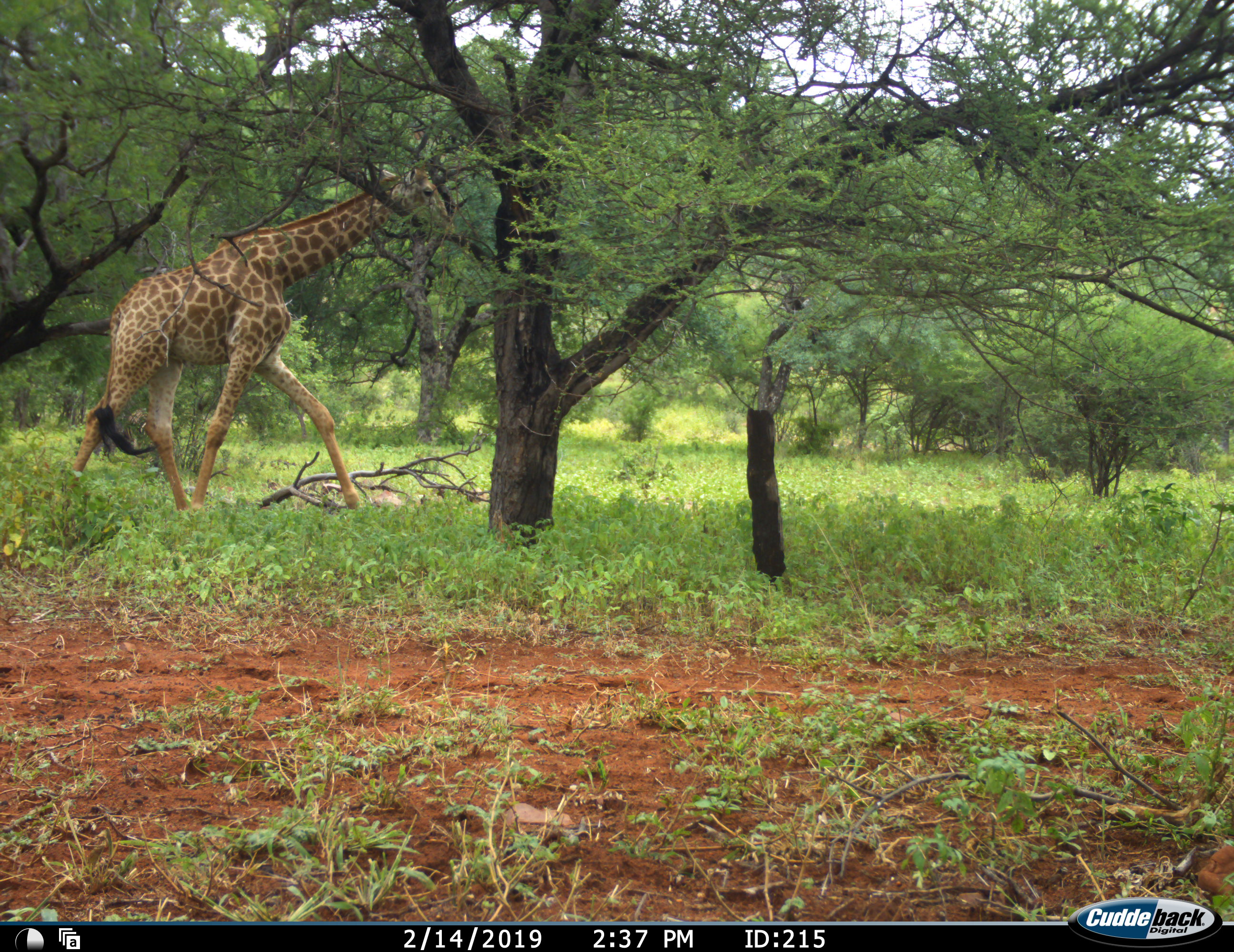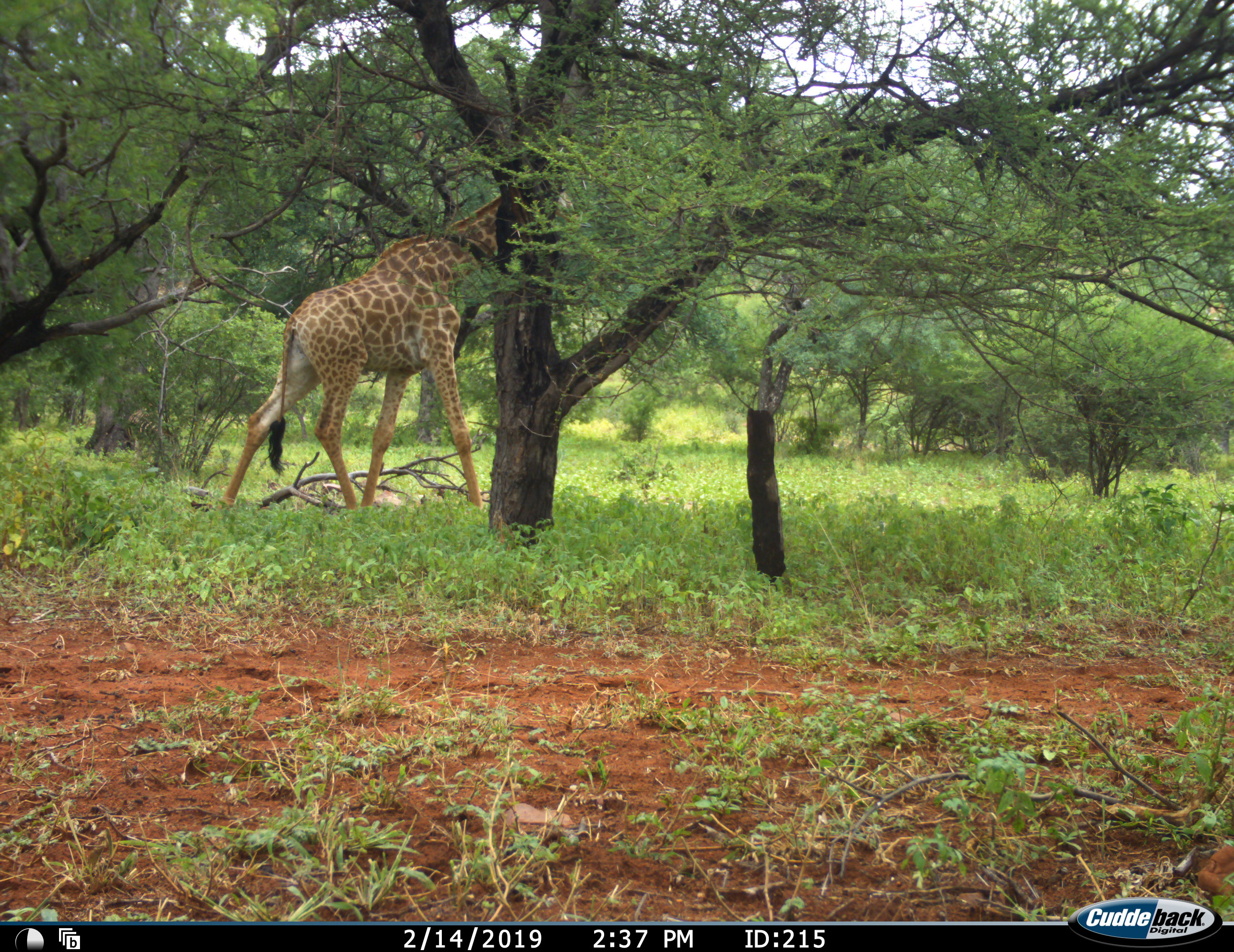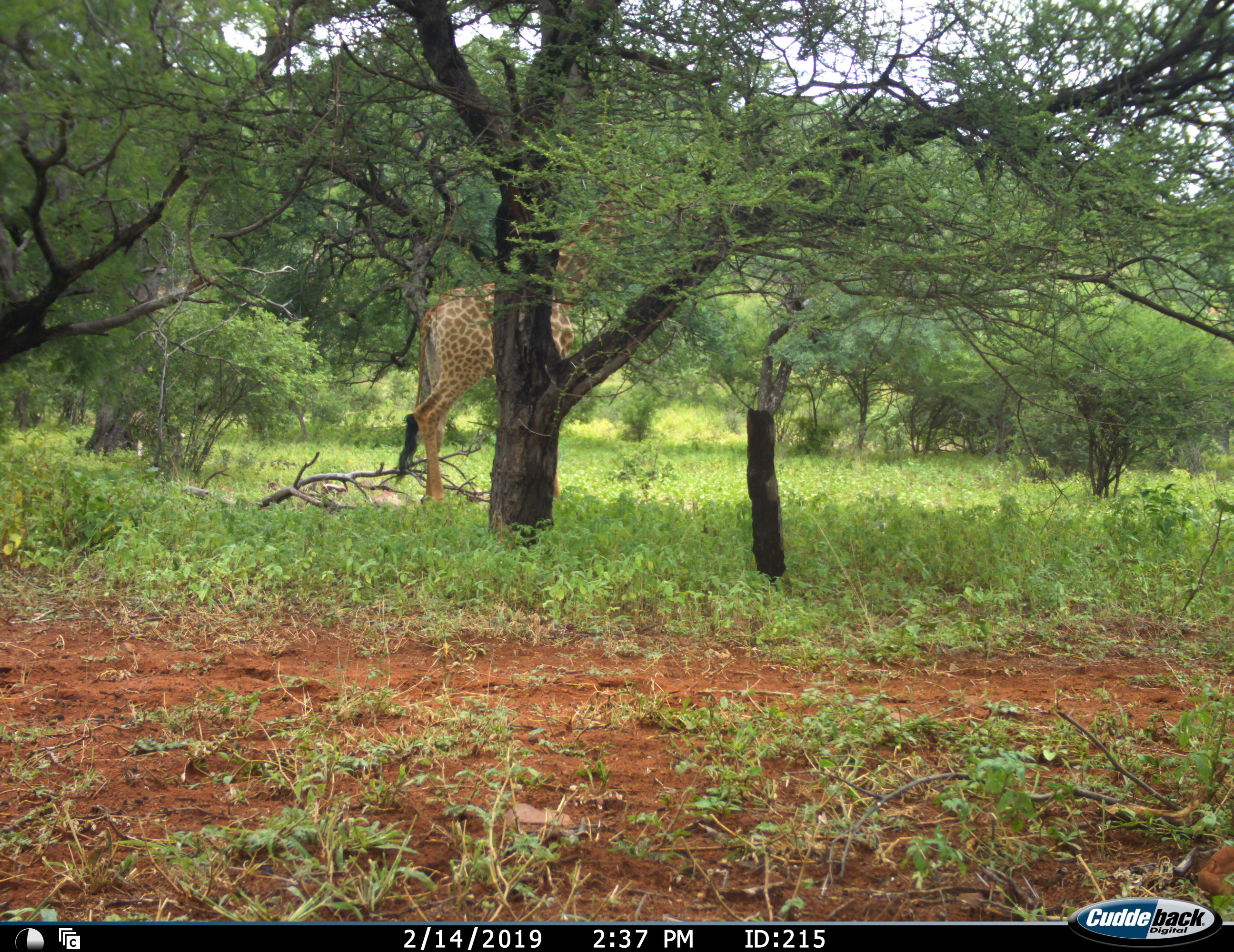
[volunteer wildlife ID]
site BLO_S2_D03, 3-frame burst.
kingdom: Animalia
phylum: Chordata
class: Mammalia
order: Artiodactyla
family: Giraffidae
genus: Giraffa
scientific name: Giraffa camelopardalis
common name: giraffe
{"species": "giraffe (Giraffa camelopardalis)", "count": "1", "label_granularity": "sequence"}